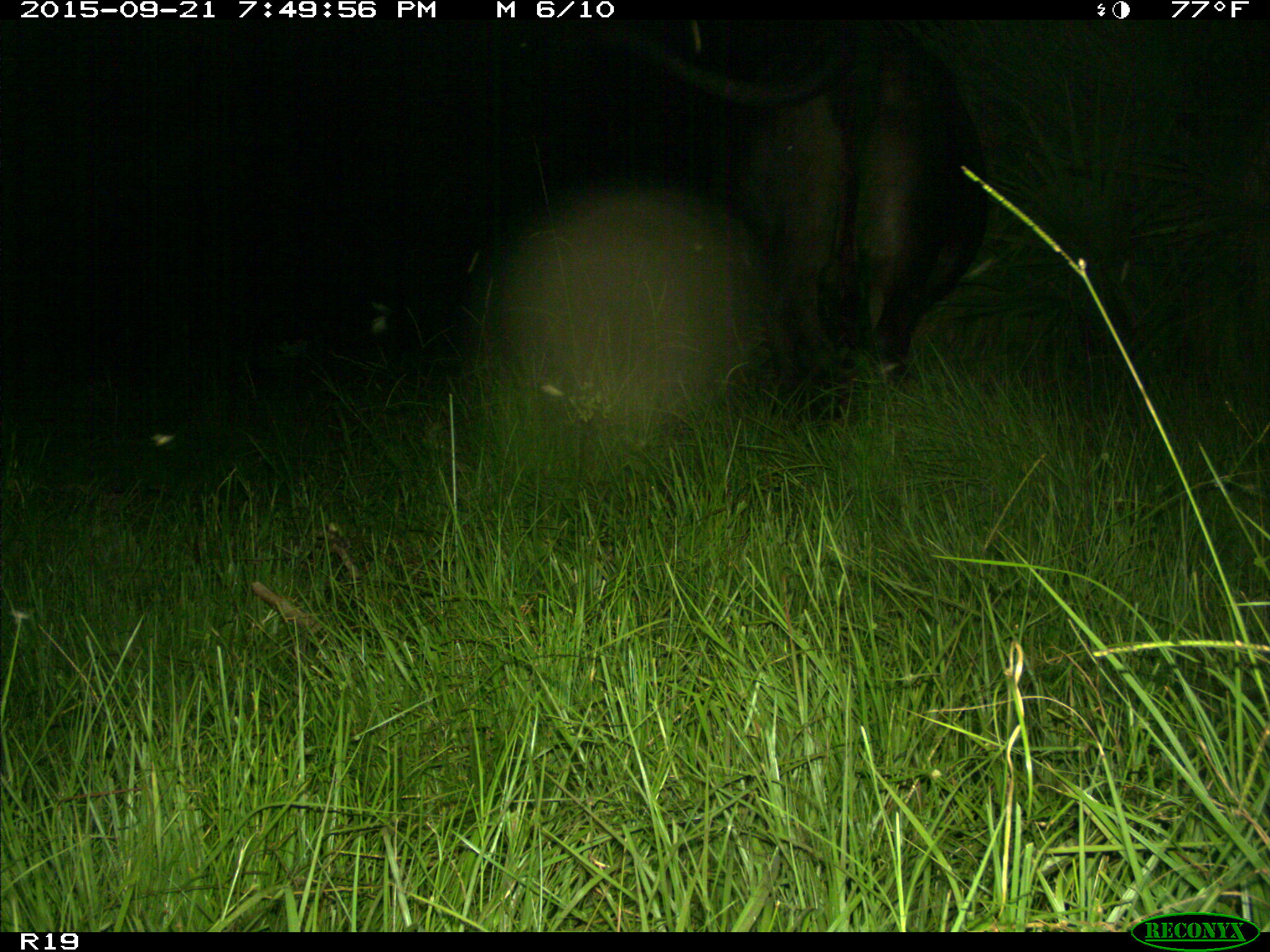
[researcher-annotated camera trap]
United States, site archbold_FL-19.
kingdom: Animalia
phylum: Chordata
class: Mammalia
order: Artiodactyla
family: Bovidae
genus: Bos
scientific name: Bos taurus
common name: domestic cow